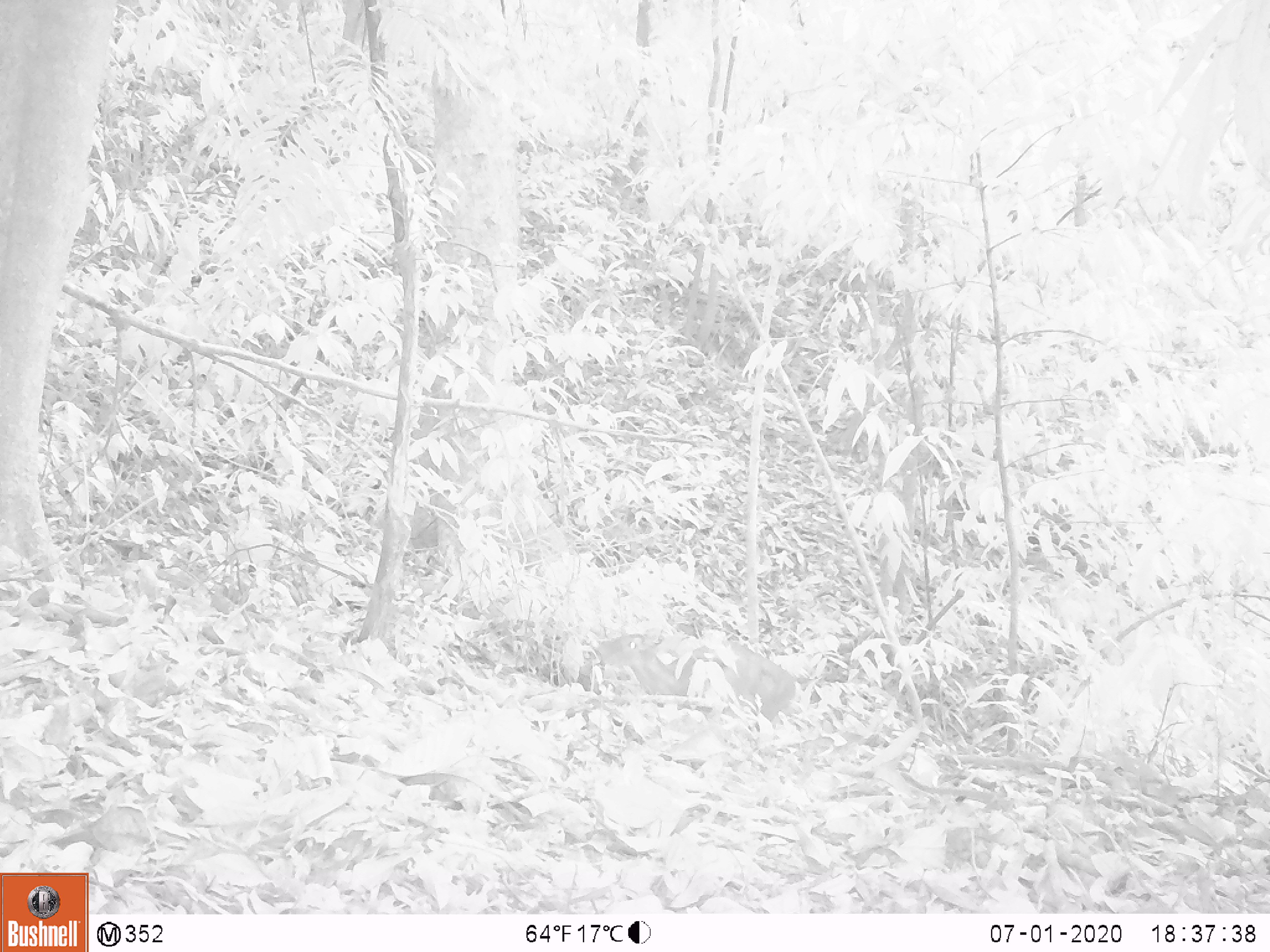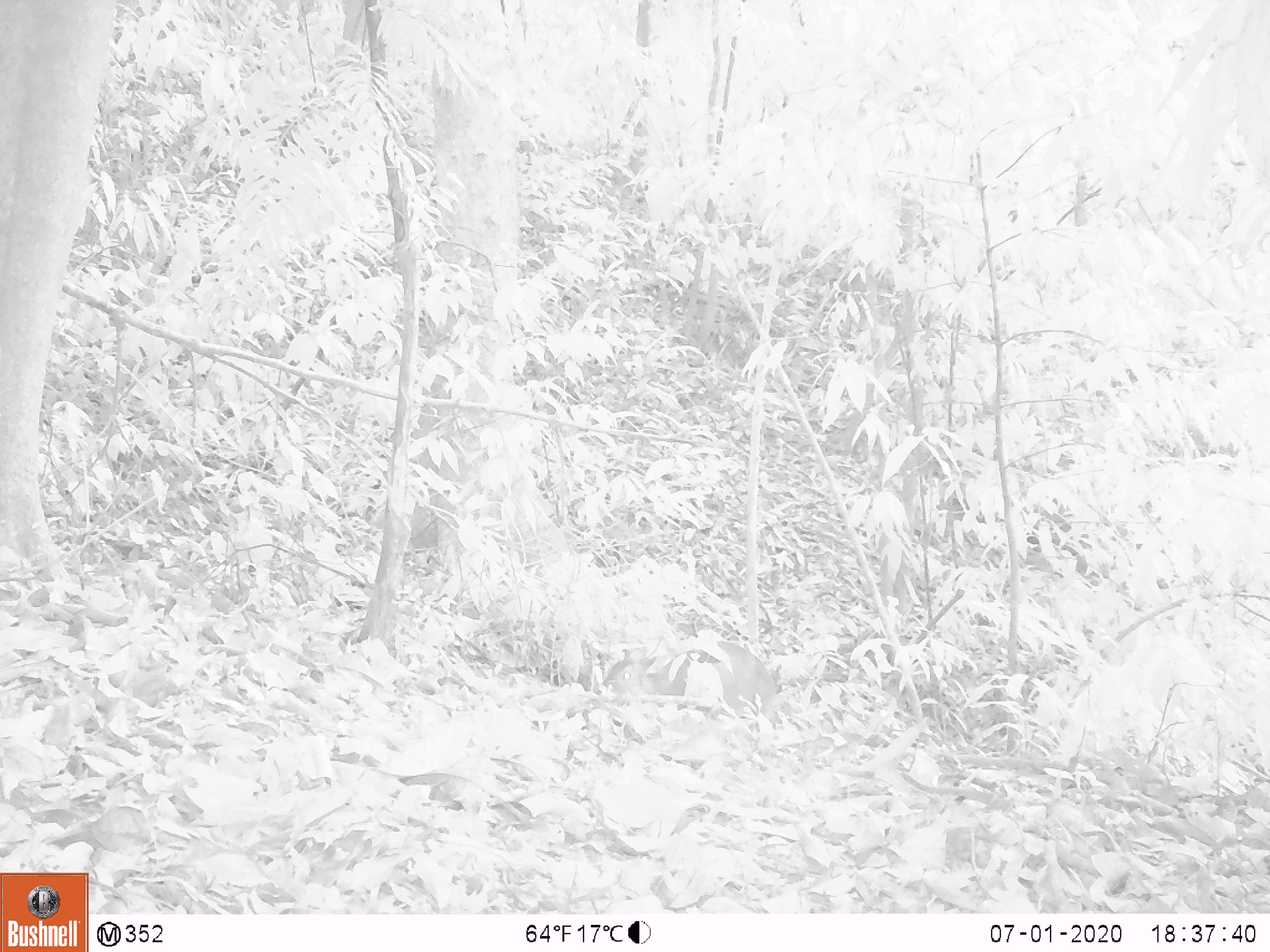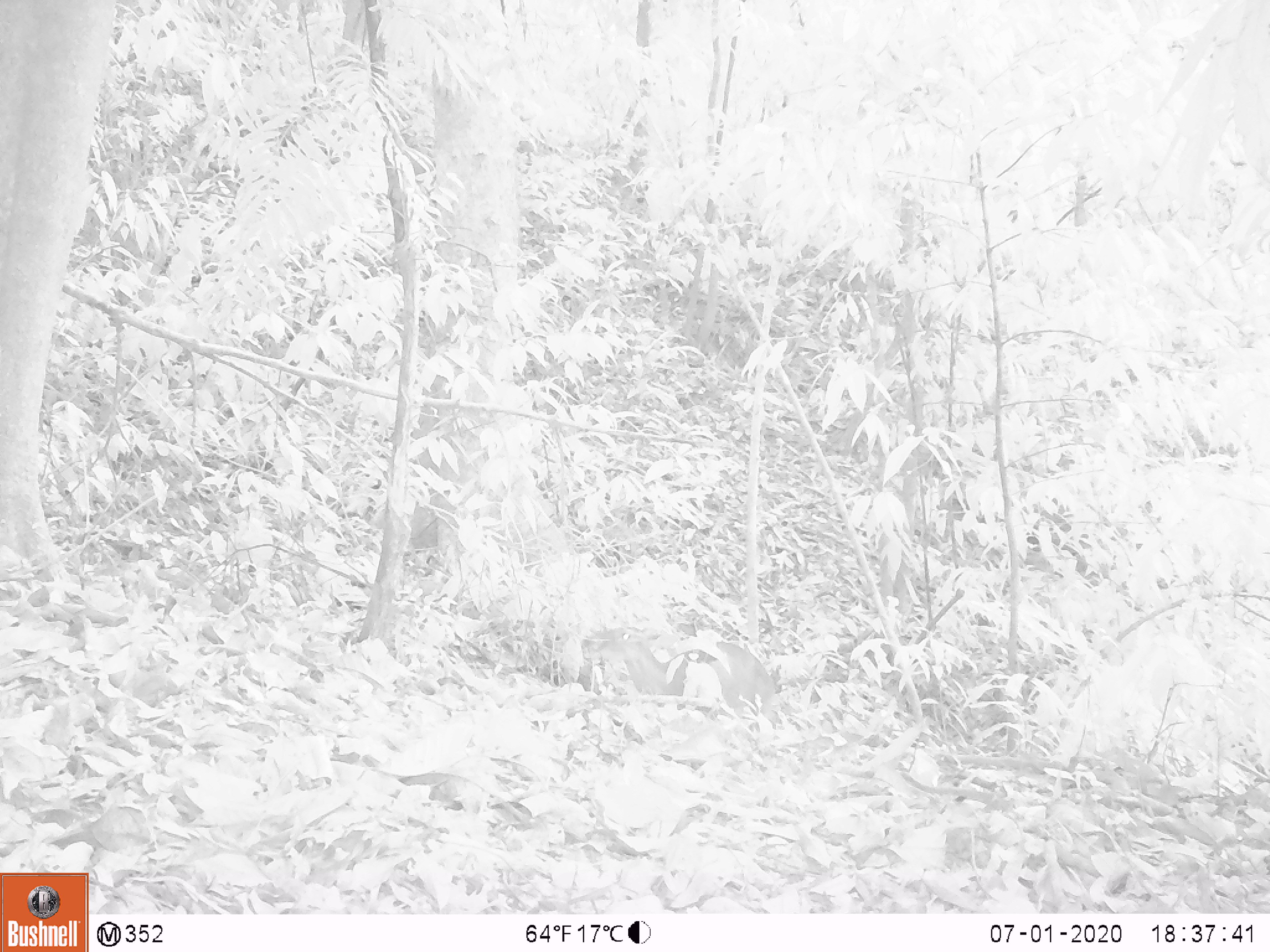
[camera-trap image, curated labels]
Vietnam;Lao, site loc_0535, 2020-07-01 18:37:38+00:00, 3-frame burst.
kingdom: Animalia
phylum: Chordata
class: Mammalia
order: Artiodactyla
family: Cervidae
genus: Muntiacus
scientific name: Muntiacus vuquangensis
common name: large-antlered muntjac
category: large antlered muntjac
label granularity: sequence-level